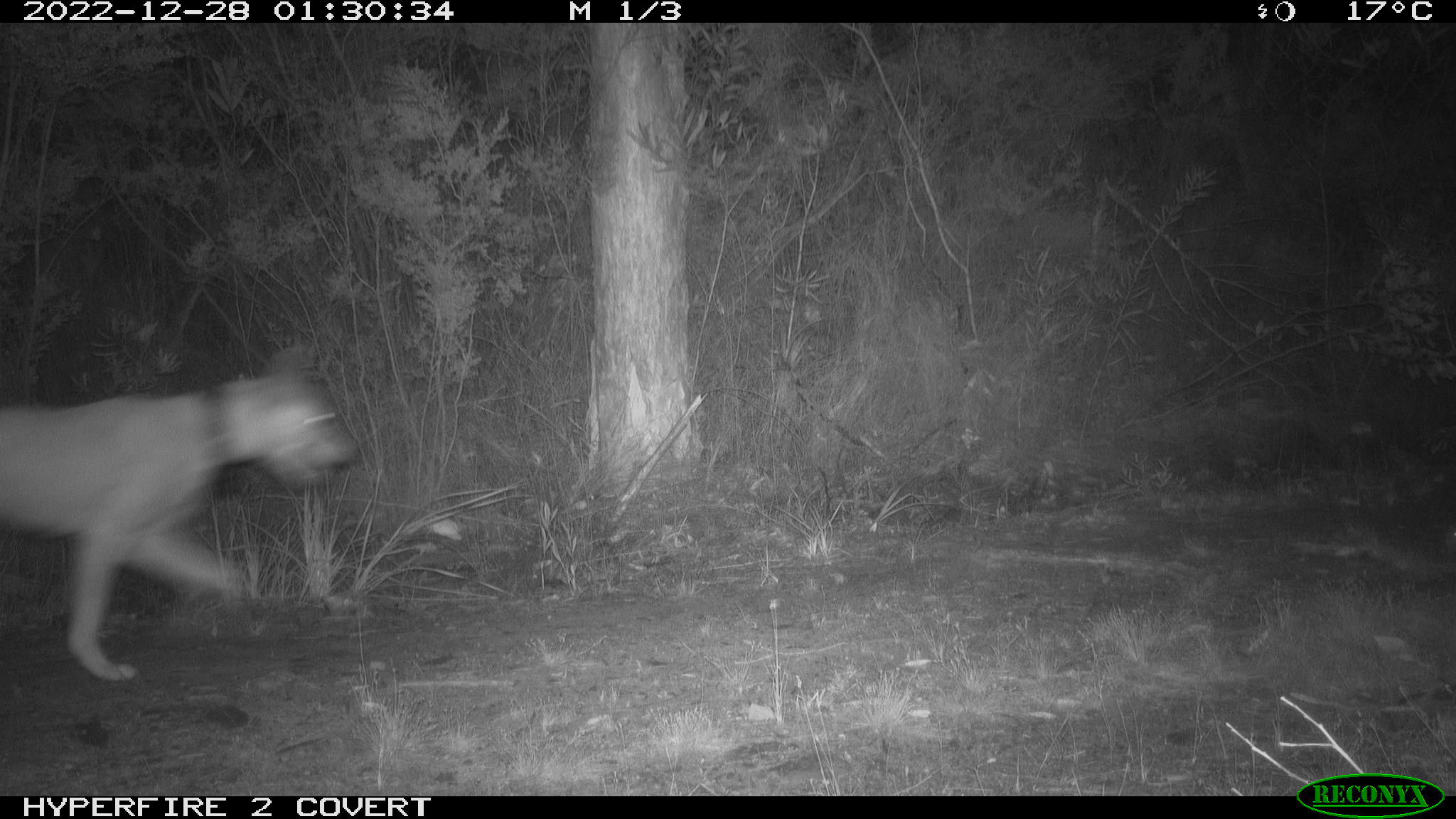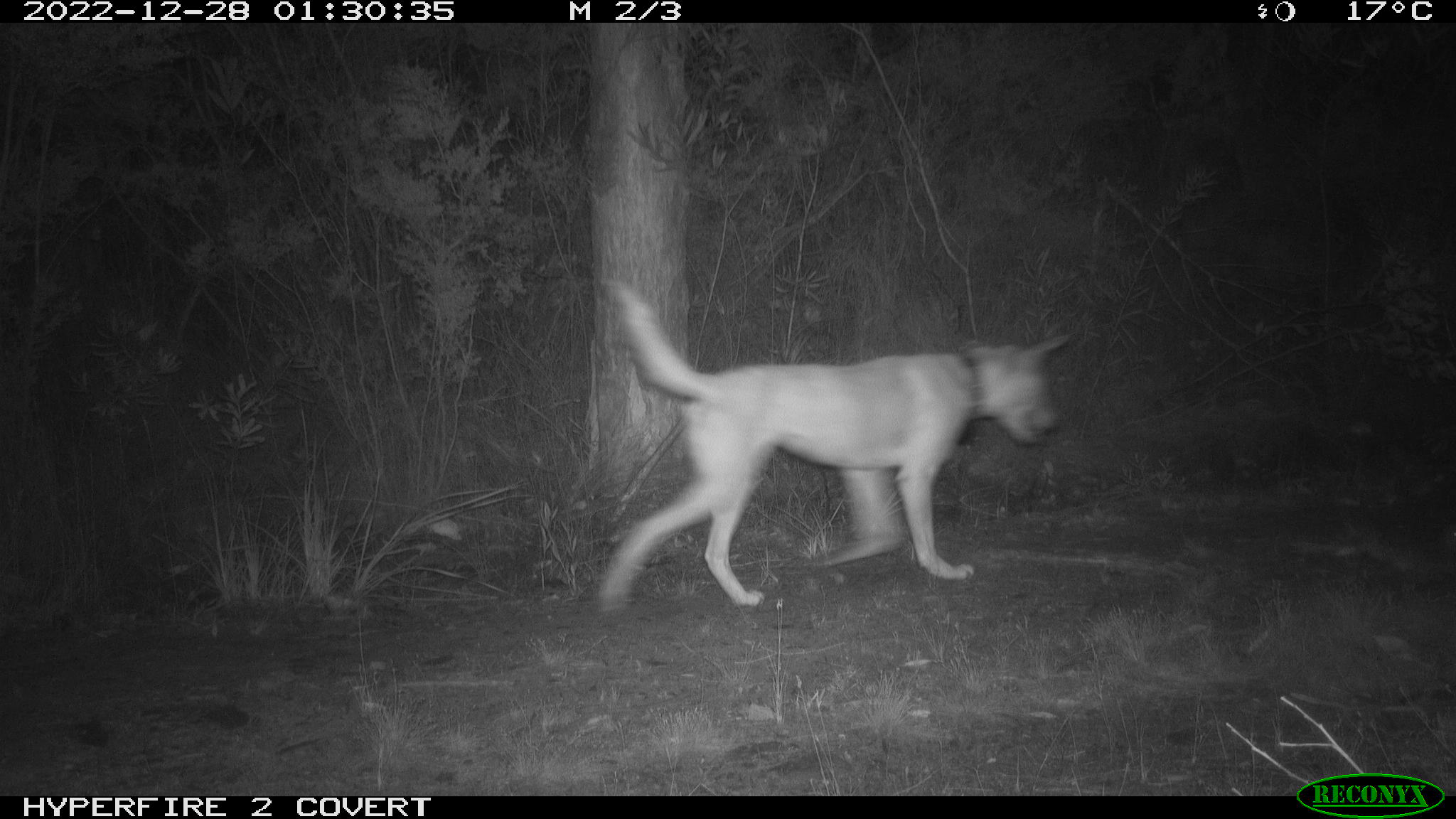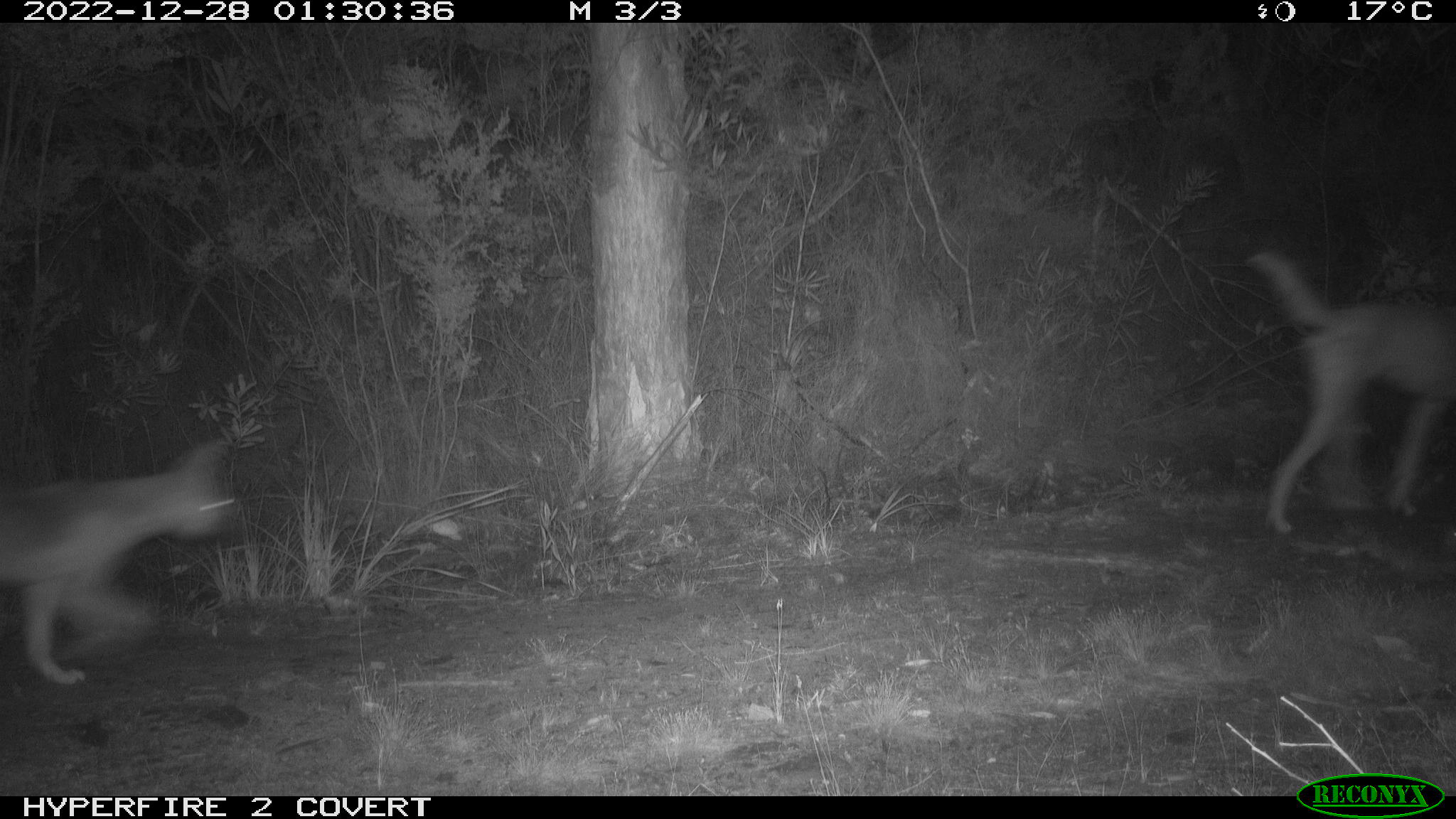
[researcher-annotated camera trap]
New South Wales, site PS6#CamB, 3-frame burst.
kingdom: Animalia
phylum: Chordata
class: Mammalia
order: Carnivora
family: Canidae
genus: Canis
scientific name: Canis familiaris dingo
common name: dingo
Dingo (Canis familiaris dingo).